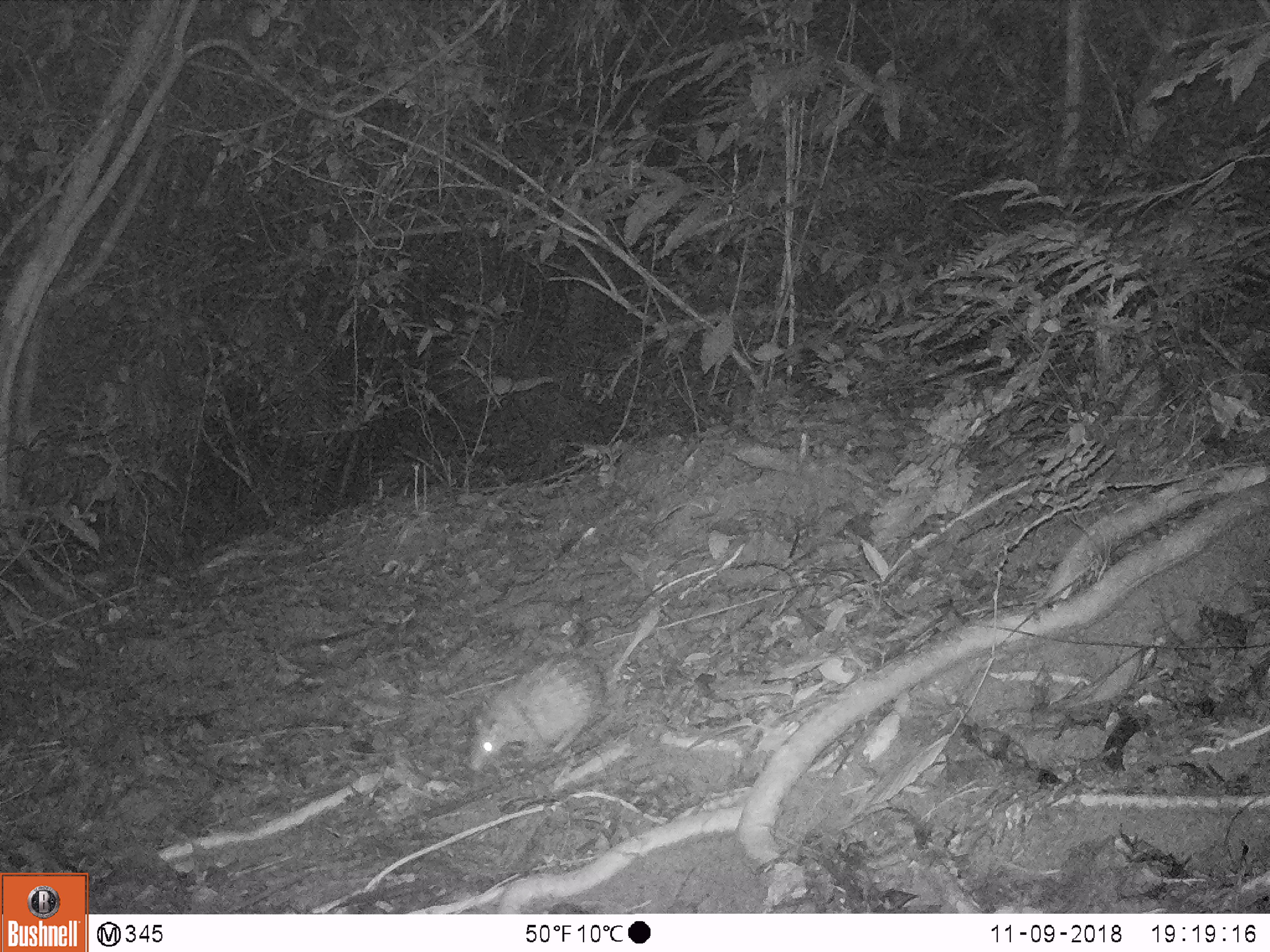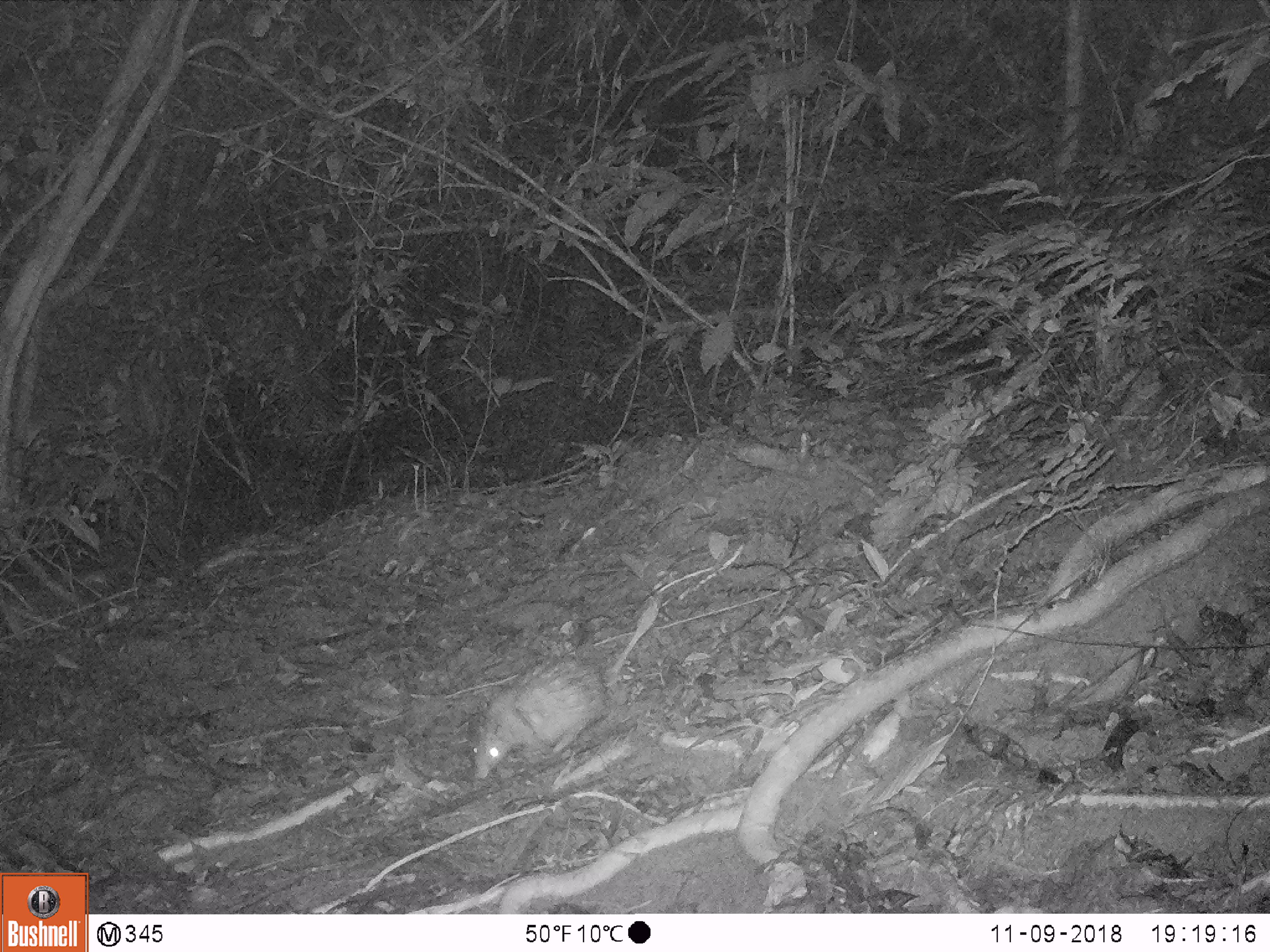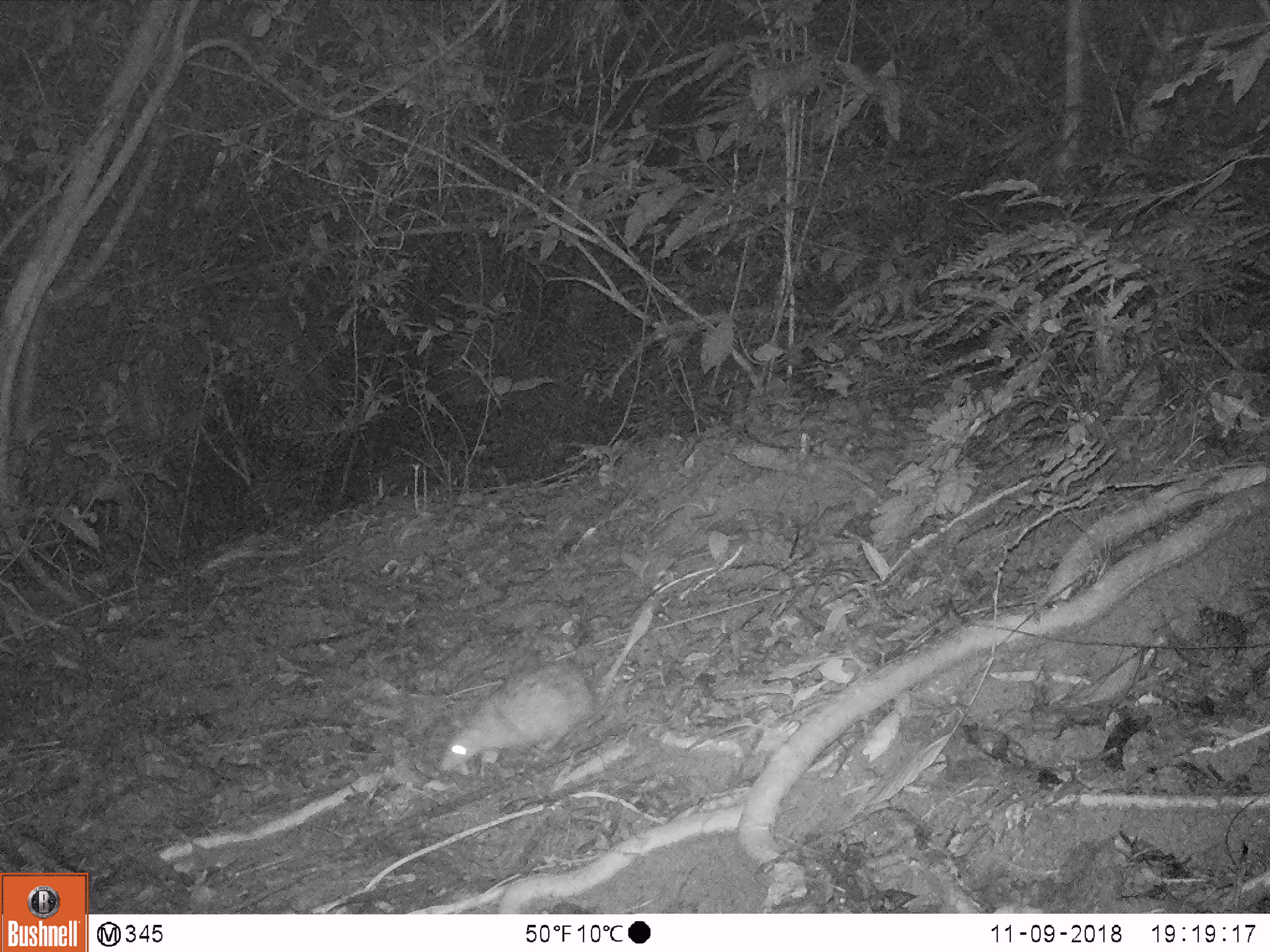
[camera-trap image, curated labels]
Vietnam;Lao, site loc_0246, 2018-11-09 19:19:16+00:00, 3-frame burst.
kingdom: Animalia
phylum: Chordata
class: Mammalia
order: Rodentia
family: Hystricidae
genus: Atherurus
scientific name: Atherurus macrourus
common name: asiatic brush-tailed porcupine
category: asiatic brush tailed porcupine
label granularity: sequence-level